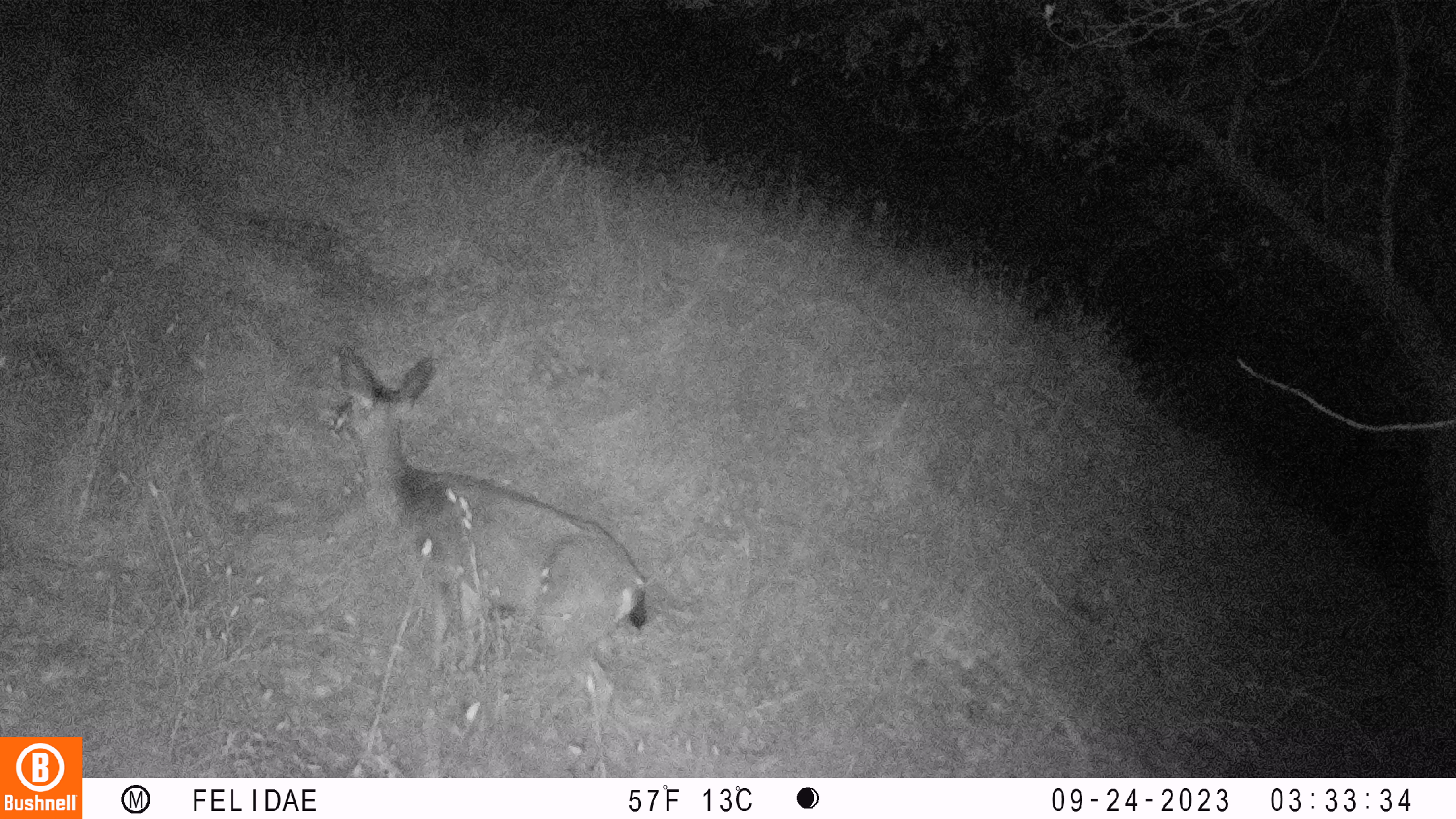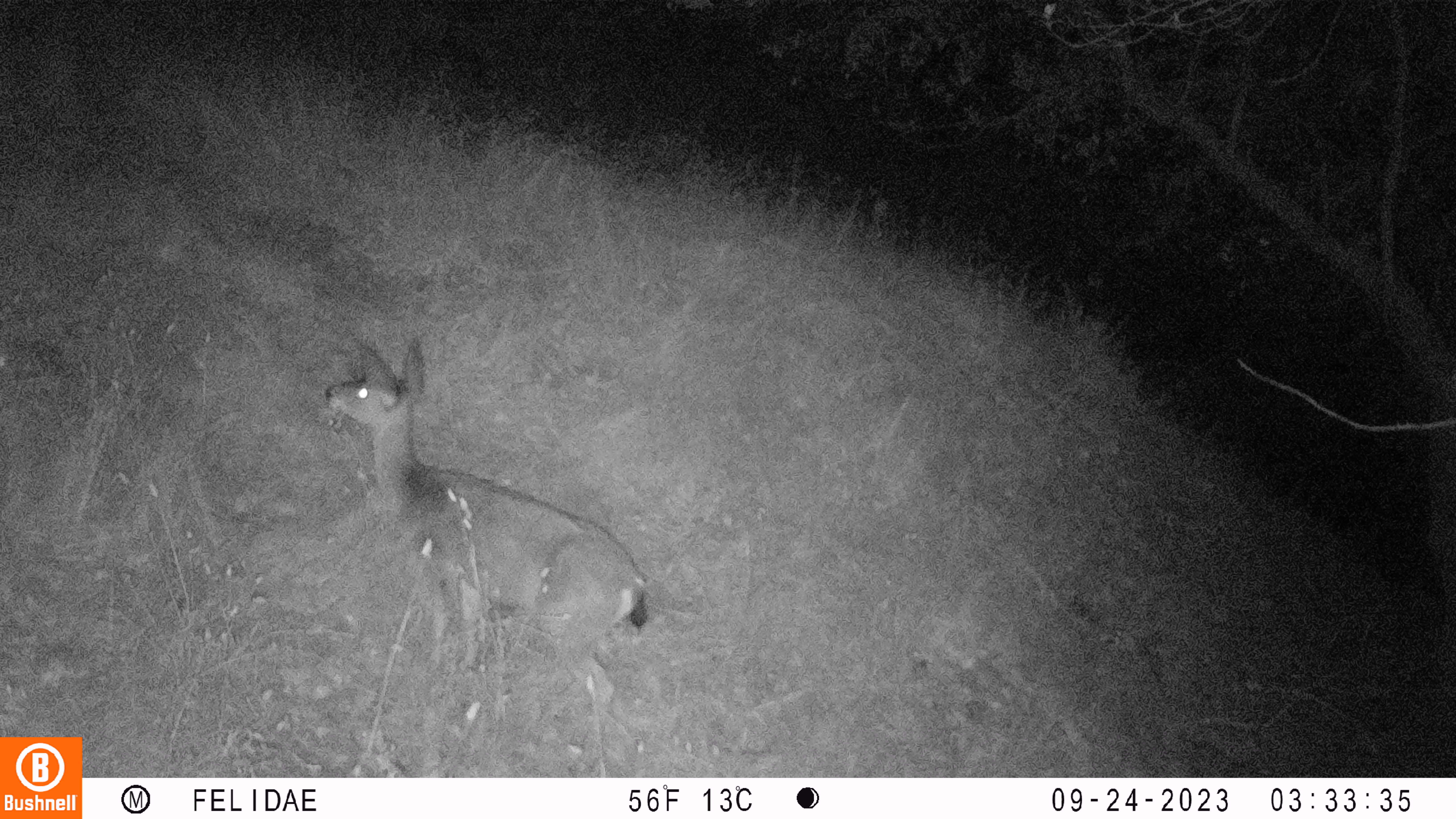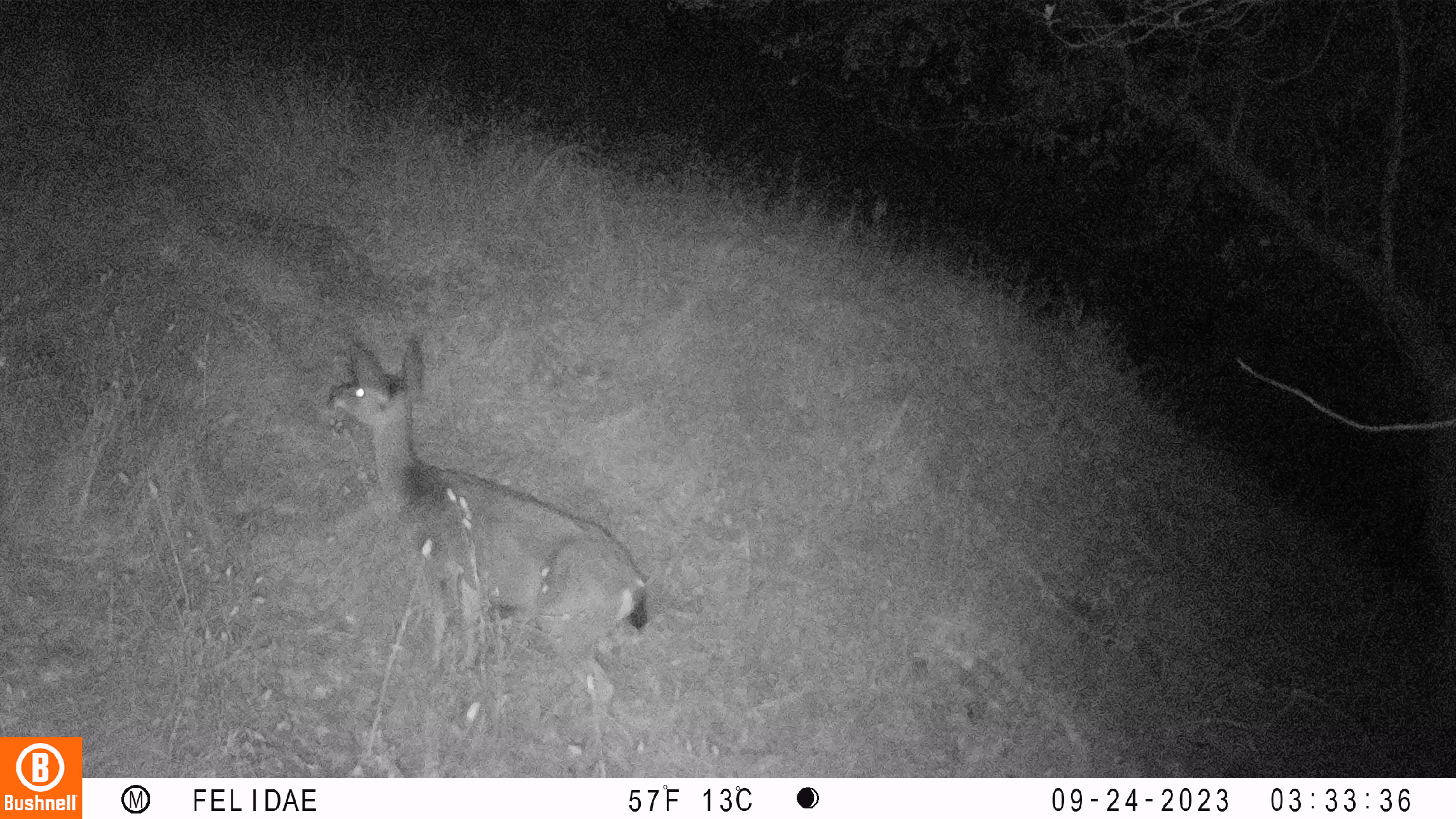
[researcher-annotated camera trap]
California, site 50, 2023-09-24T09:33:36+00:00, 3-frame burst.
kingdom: Animalia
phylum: Chordata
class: Mammalia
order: Artiodactyla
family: Cervidae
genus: Odocoileus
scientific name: Odocoileus hemionus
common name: mule deer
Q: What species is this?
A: Mule deer (Odocoileus hemionus).